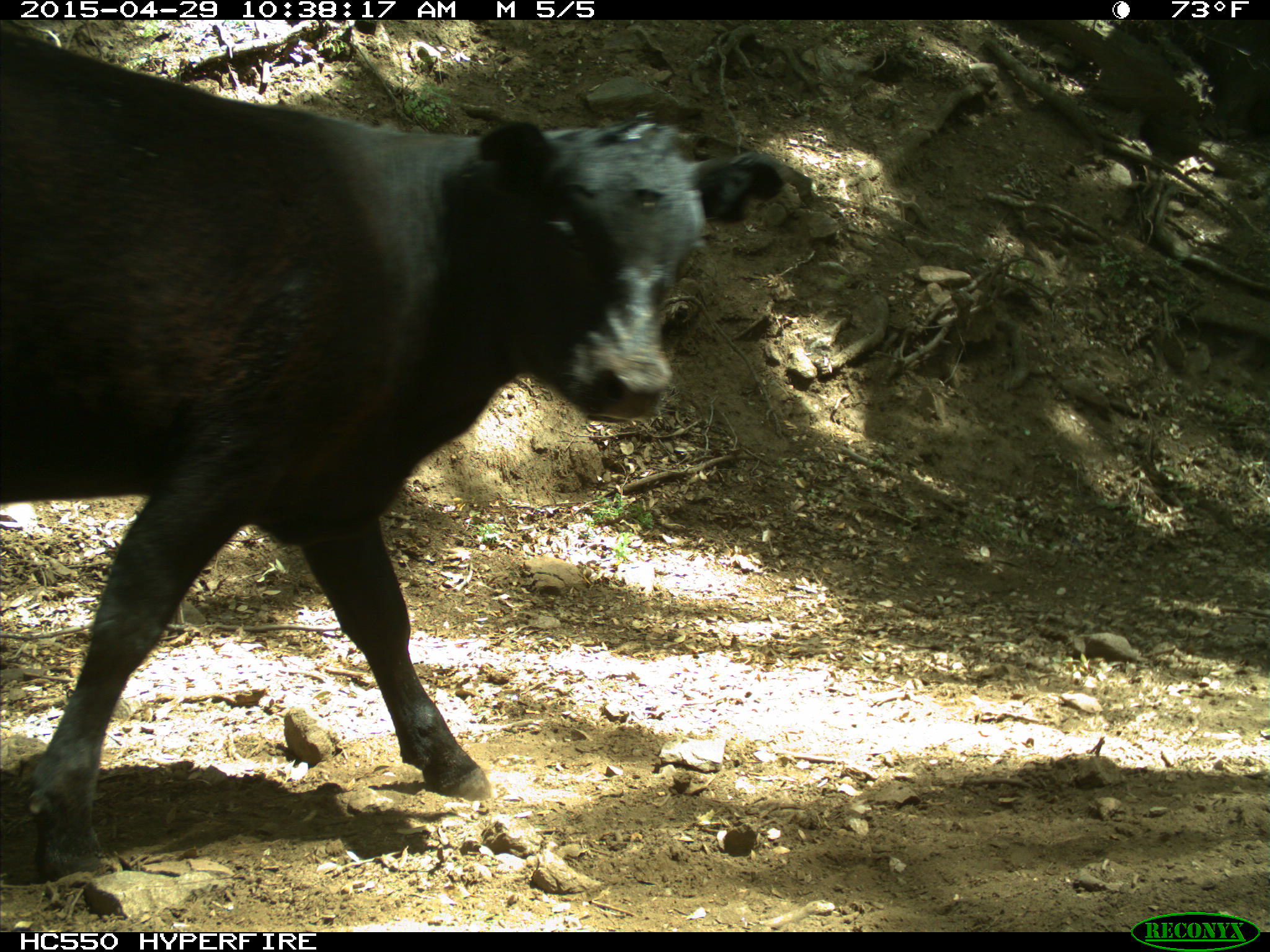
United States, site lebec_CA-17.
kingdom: Animalia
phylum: Chordata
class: Mammalia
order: Artiodactyla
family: Bovidae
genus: Bos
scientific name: Bos taurus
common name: domestic cow